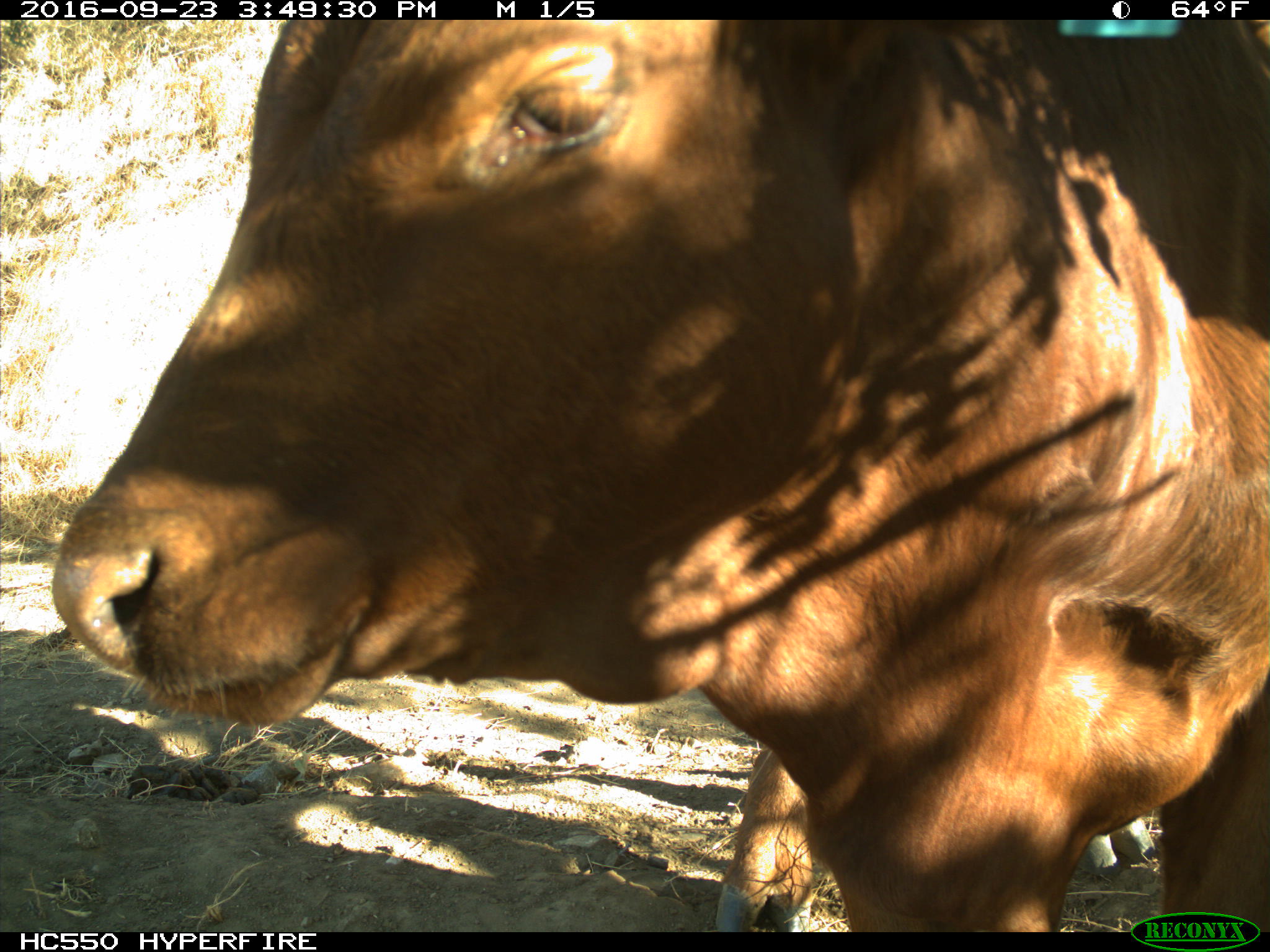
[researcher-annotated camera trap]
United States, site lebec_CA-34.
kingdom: Animalia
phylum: Chordata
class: Mammalia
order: Artiodactyla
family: Bovidae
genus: Bos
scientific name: Bos taurus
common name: domestic cow